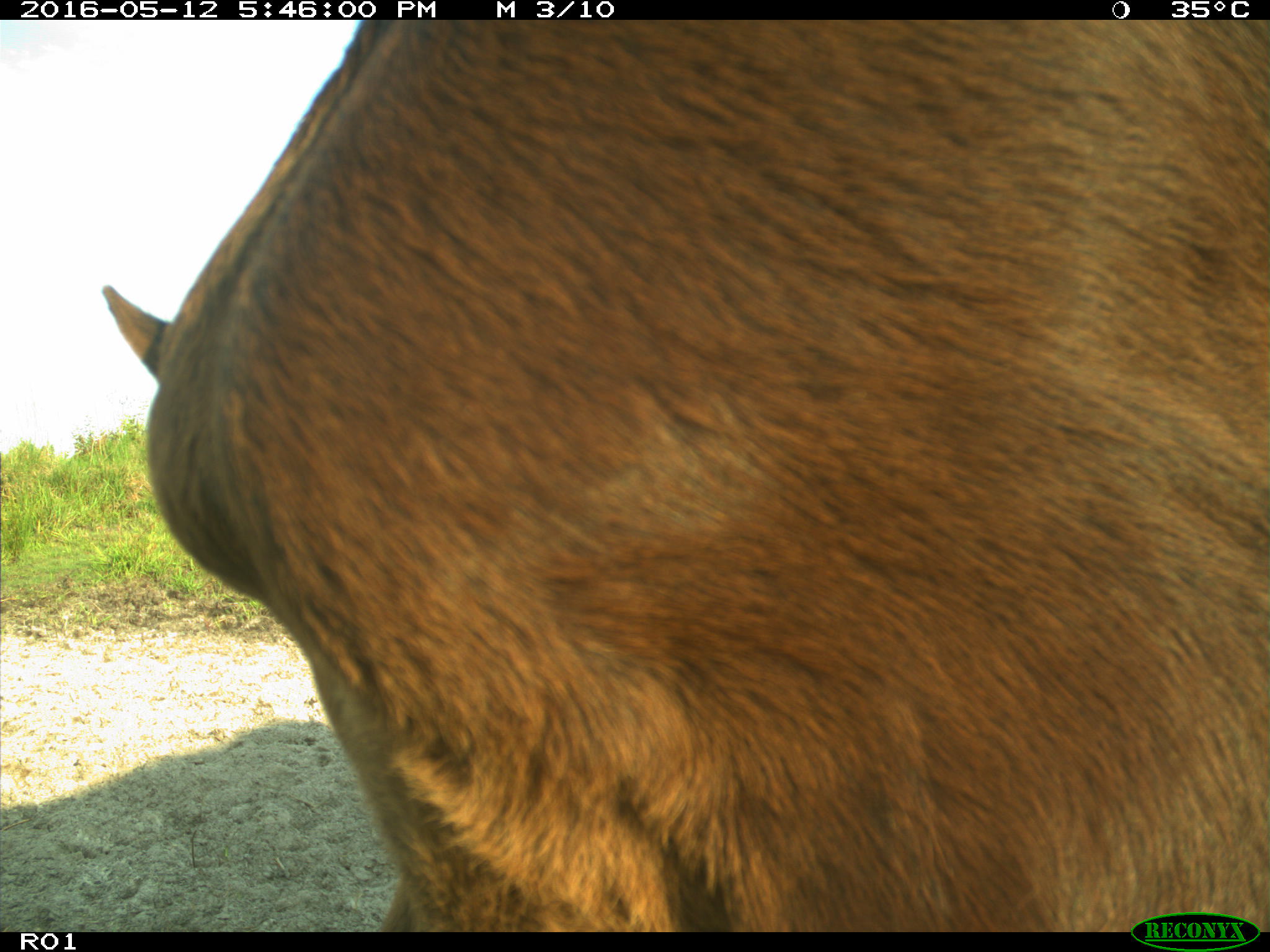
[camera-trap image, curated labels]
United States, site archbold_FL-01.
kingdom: Animalia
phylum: Chordata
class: Mammalia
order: Artiodactyla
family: Bovidae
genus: Bos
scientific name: Bos taurus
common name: domestic cow